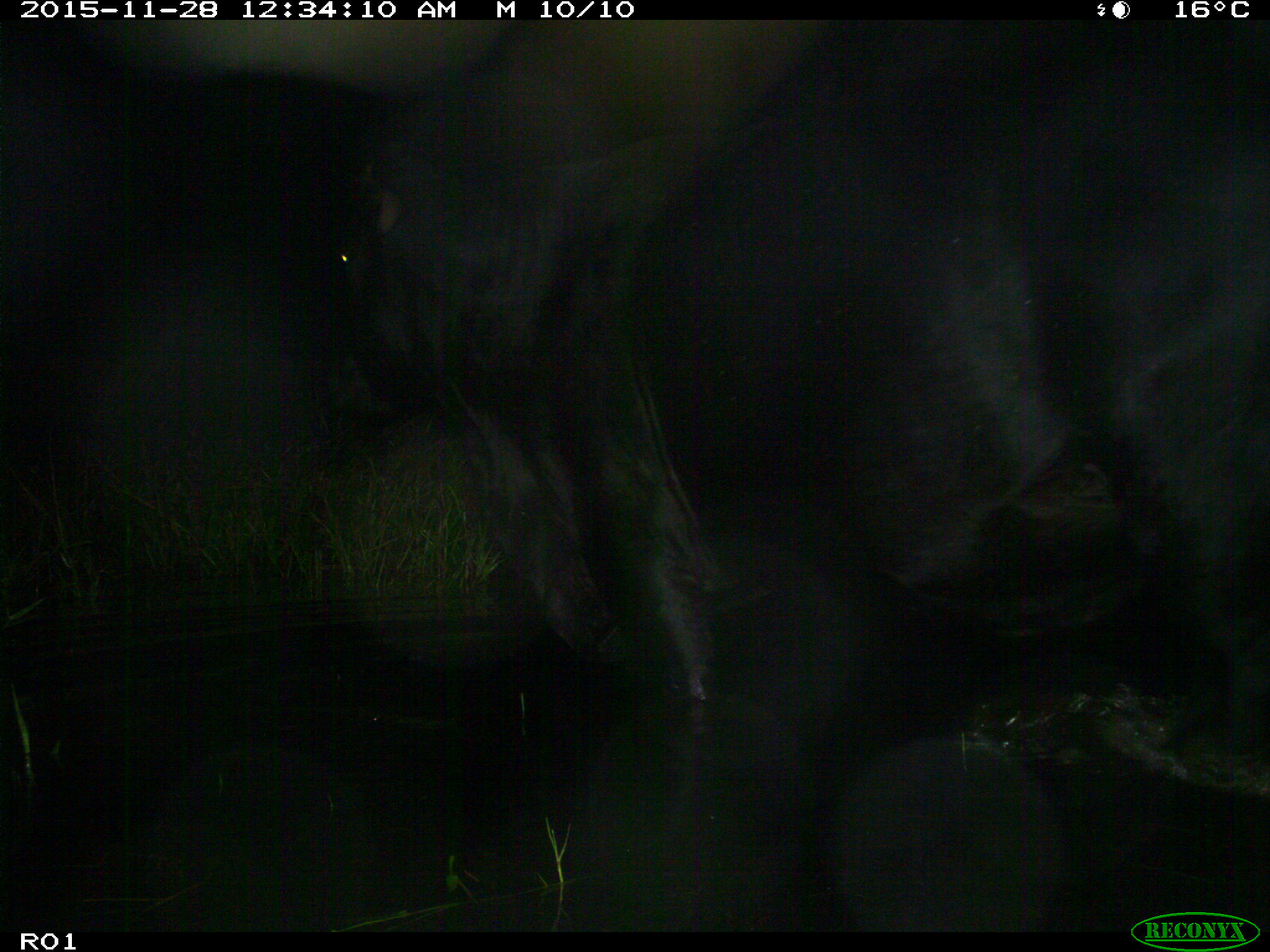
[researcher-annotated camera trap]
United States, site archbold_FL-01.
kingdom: Animalia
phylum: Chordata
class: Mammalia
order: Artiodactyla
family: Bovidae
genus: Bos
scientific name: Bos taurus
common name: domestic cow